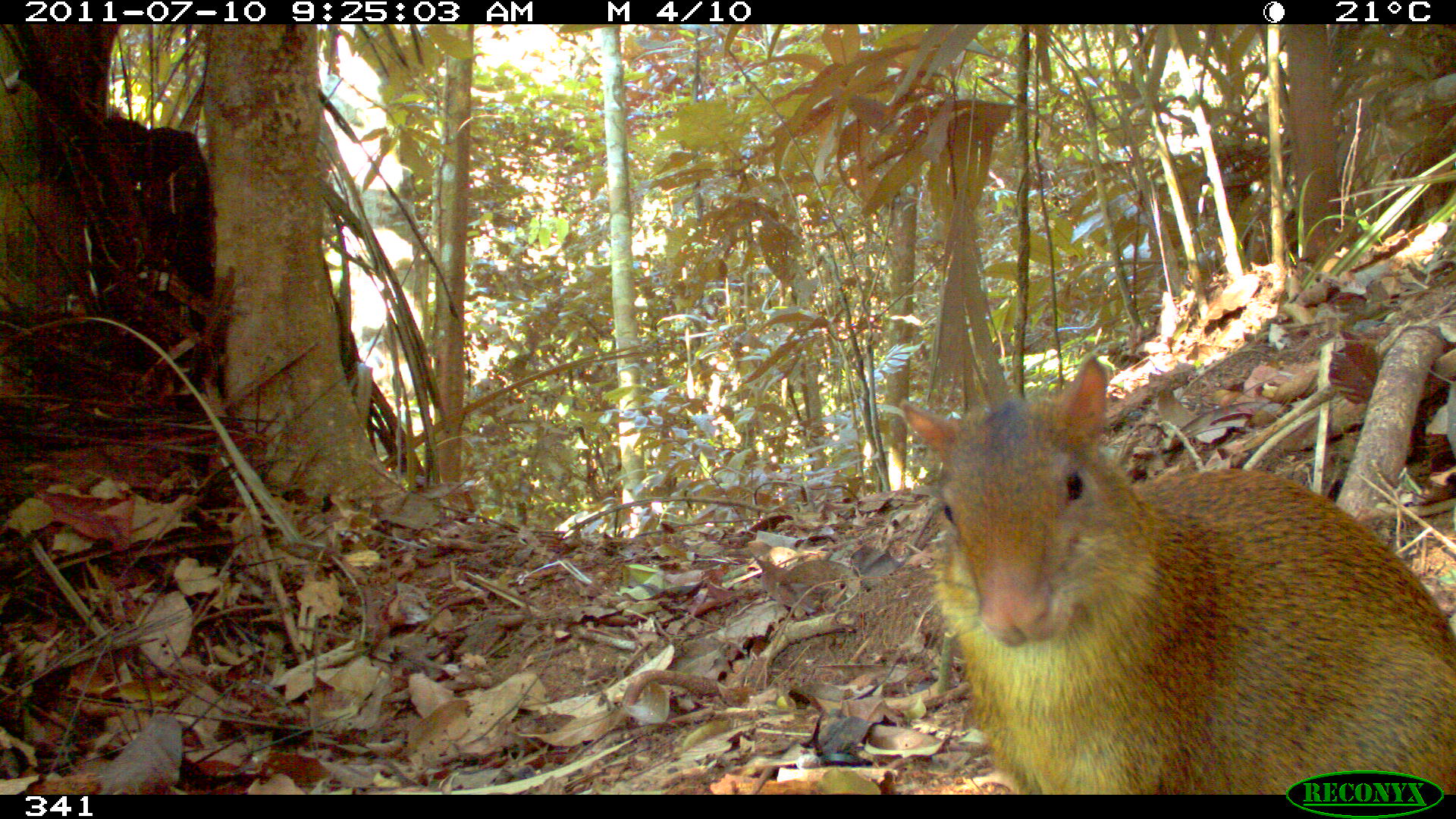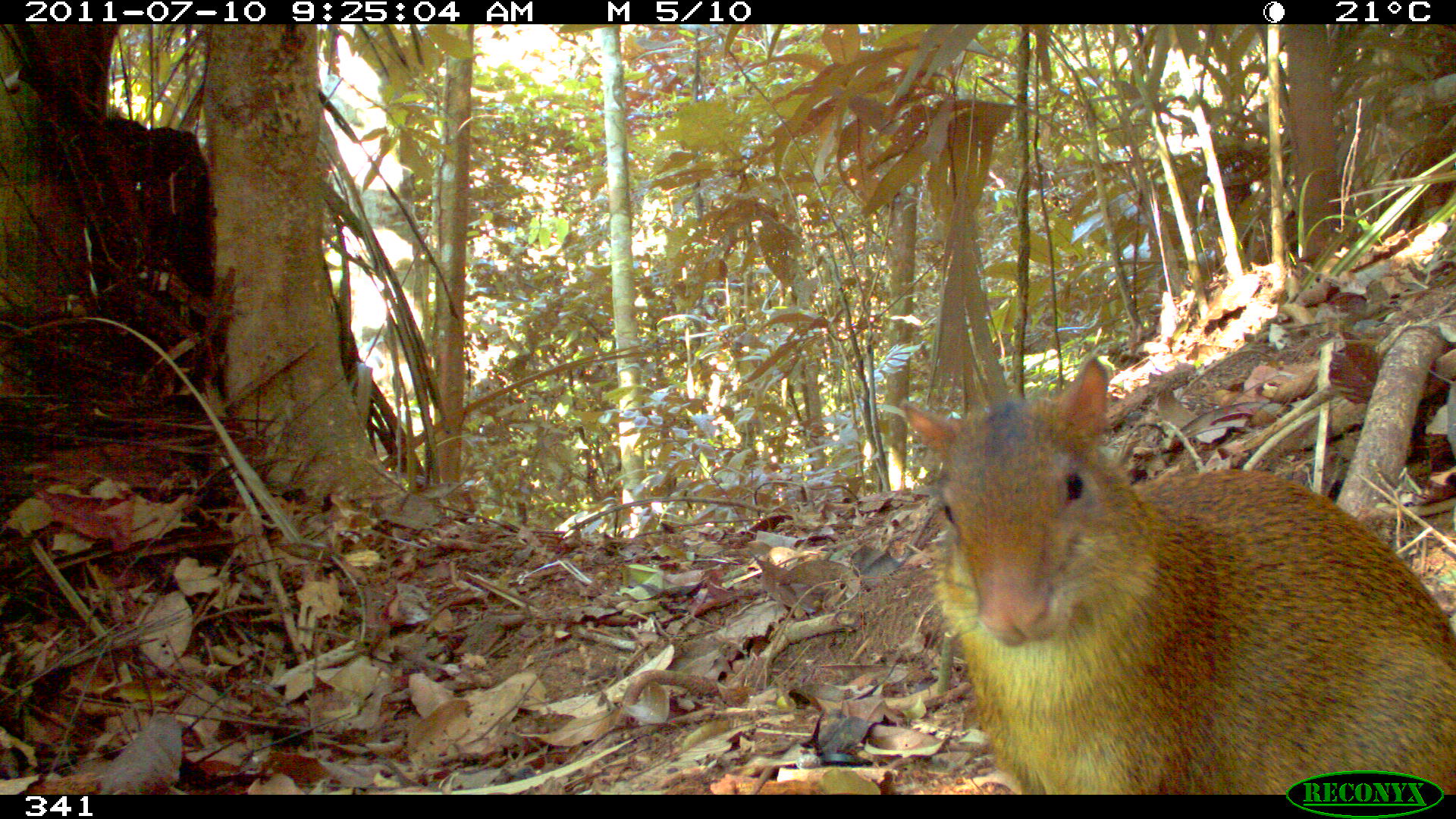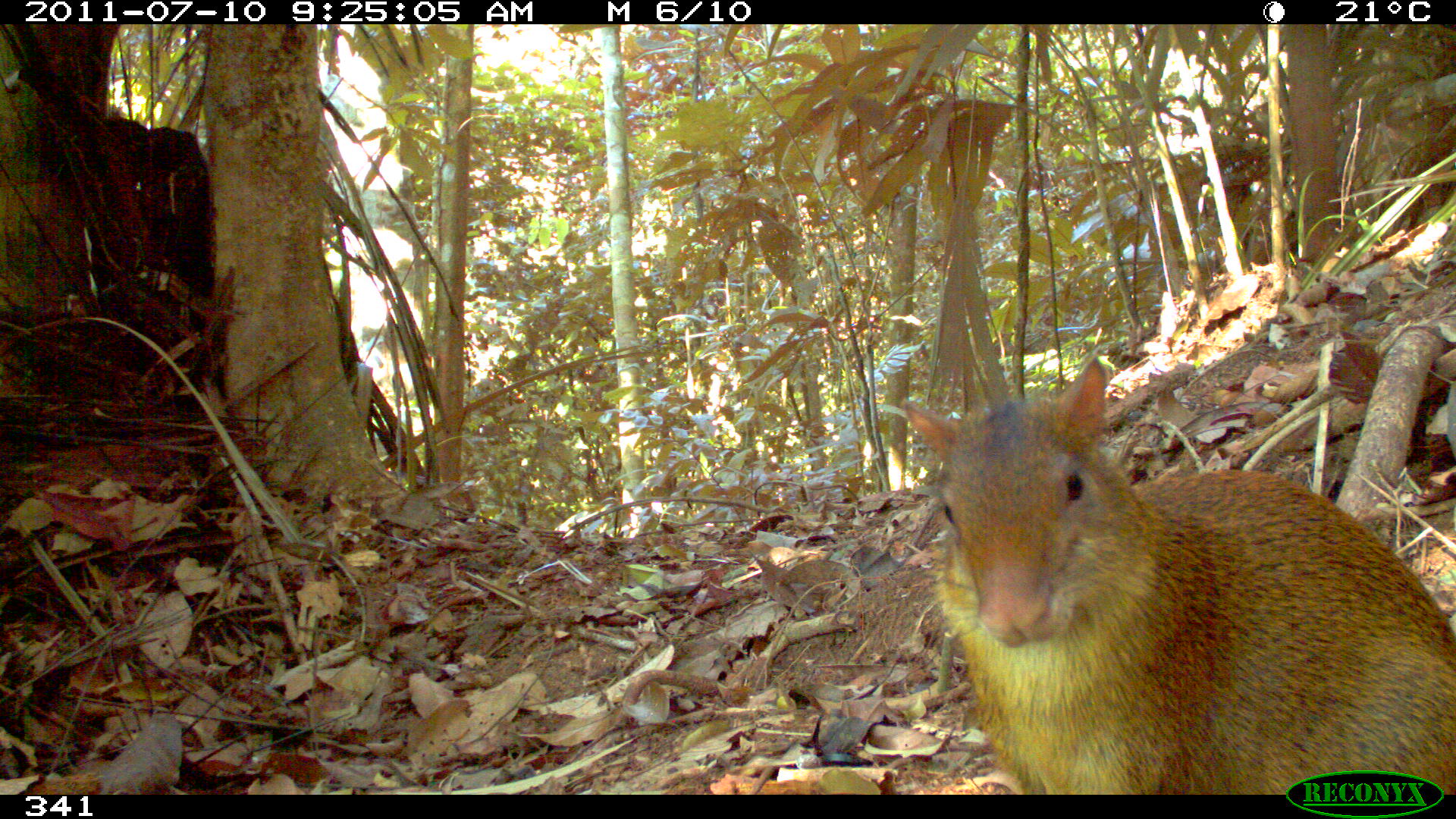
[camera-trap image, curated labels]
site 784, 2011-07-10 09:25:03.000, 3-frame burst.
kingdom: Animalia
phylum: Chordata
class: Mammalia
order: Rodentia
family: Dasyproctidae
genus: Dasyprocta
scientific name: Dasyprocta punctata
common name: central american agouti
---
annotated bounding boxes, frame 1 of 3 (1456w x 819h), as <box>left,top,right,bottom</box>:
dasyprocta punctata: <box>896,349,1455,792</box>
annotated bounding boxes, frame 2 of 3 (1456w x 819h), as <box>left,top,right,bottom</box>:
dasyprocta punctata: <box>902,352,1456,792</box>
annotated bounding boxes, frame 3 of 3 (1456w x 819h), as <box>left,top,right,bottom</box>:
dasyprocta punctata: <box>898,349,1455,791</box>